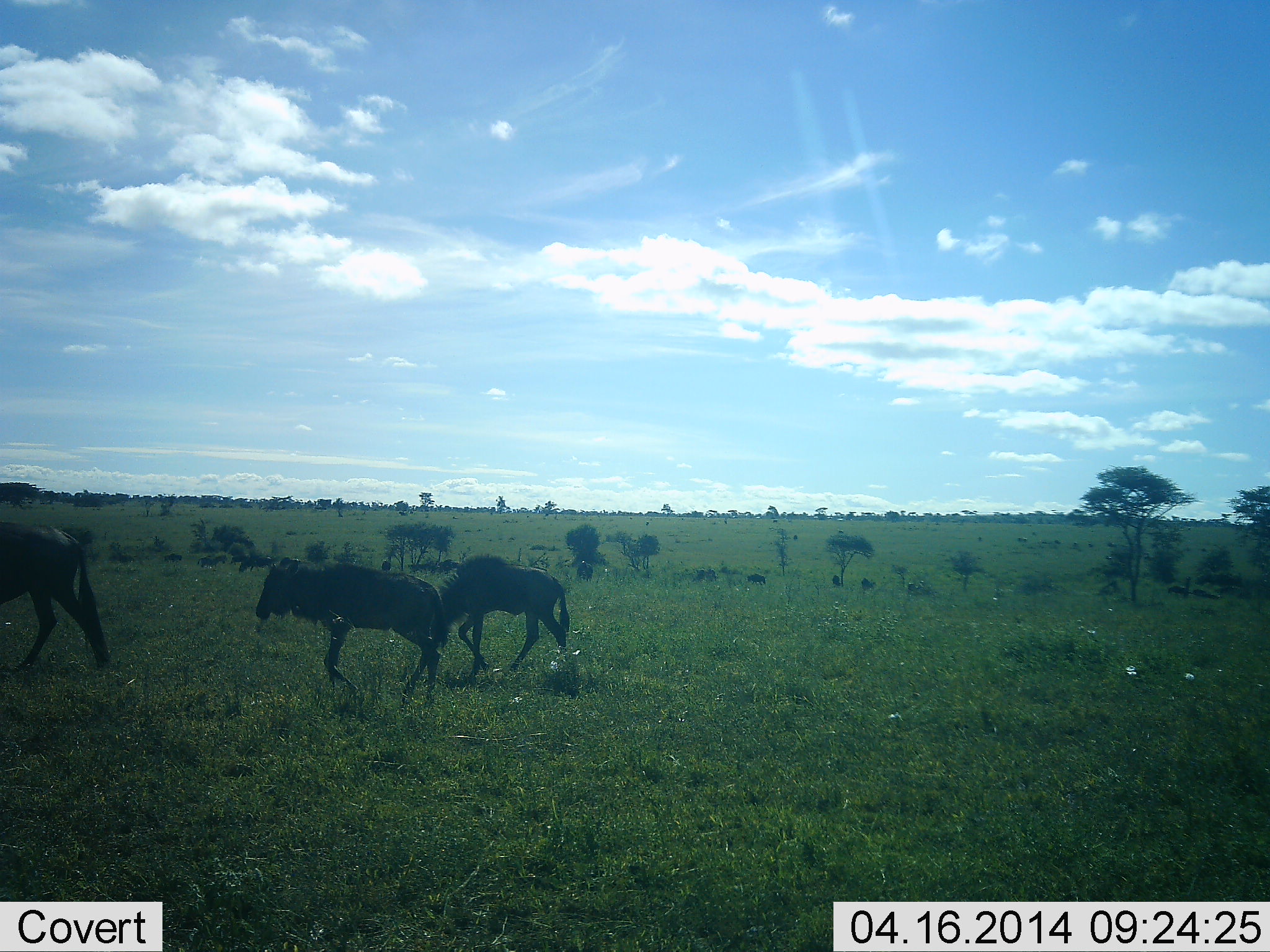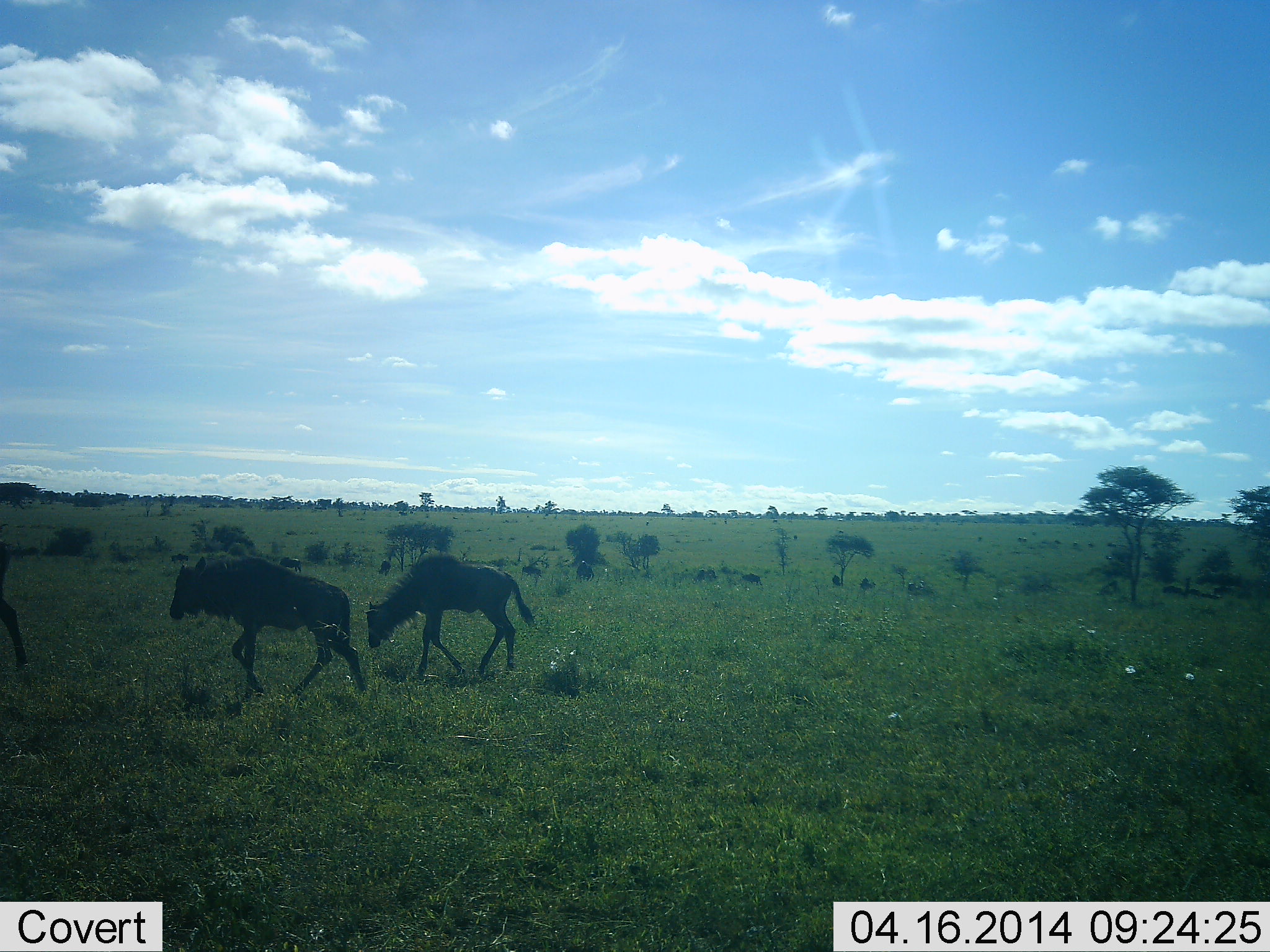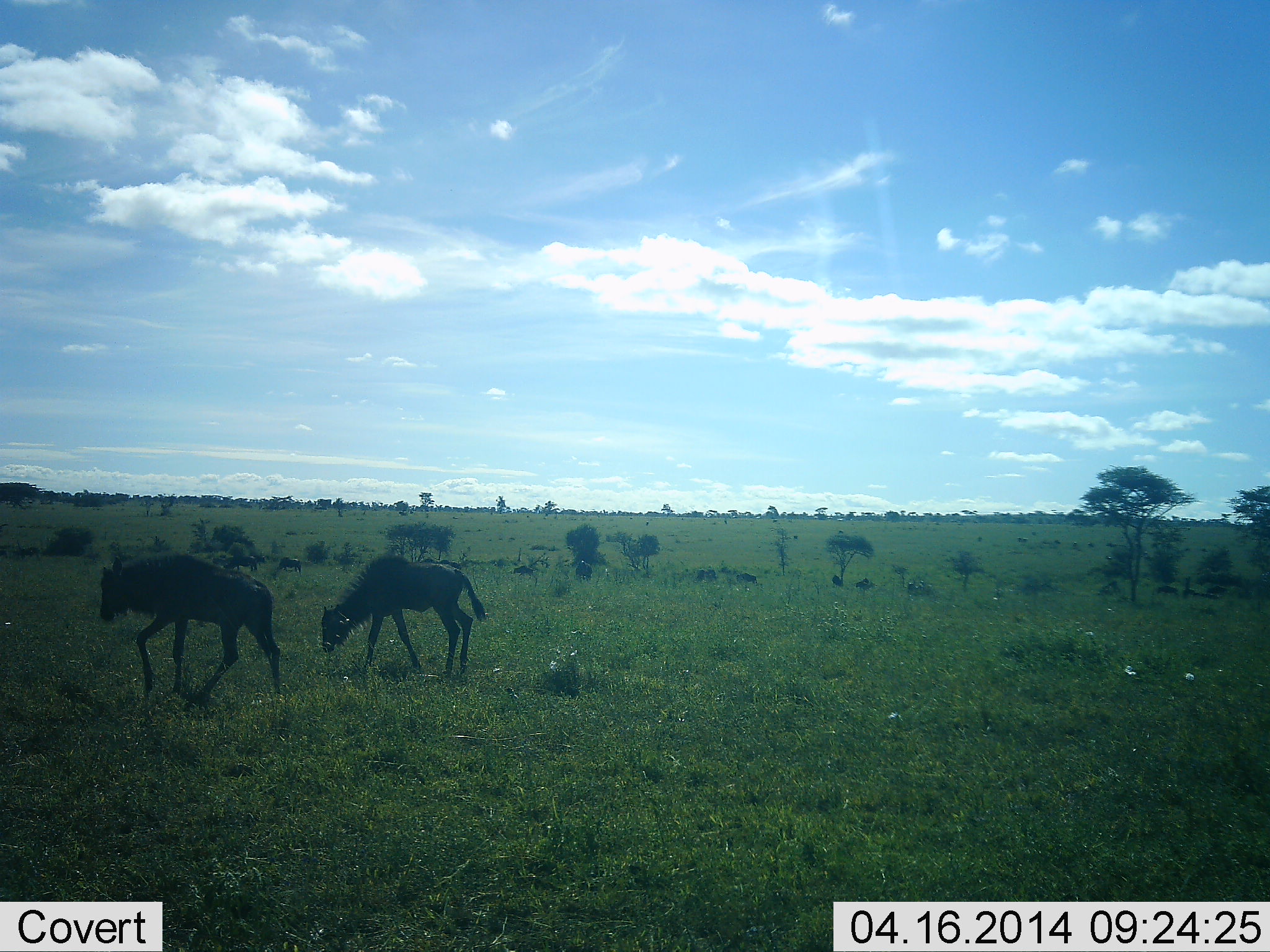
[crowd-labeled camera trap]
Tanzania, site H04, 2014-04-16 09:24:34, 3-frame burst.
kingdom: Animalia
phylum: Chordata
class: Mammalia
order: Artiodactyla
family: Bovidae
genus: Connochaetes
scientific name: Connochaetes taurinus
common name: blue wildebeest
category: wildebeest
Wildebeest (blue wildebeest) (Connochaetes taurinus), count 3. Behavior (volunteer vote fractions): standing 0%, resting 0%, moving 100%, interacting 0%. Young present (vote fraction): 70%. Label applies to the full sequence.